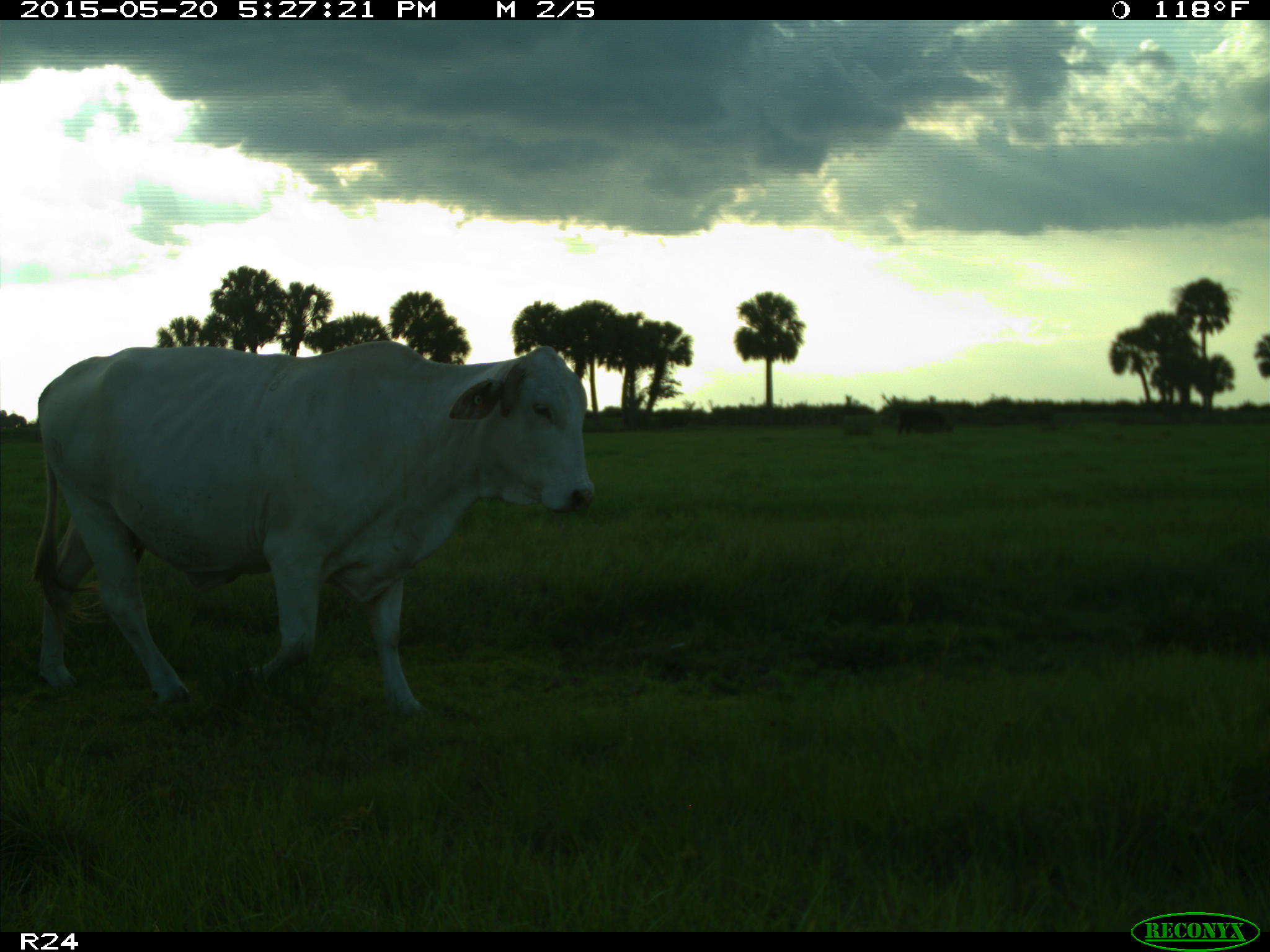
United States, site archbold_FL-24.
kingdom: Animalia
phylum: Chordata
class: Mammalia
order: Artiodactyla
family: Bovidae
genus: Bos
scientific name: Bos taurus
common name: domestic cow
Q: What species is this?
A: Bos taurus (domestic cow).